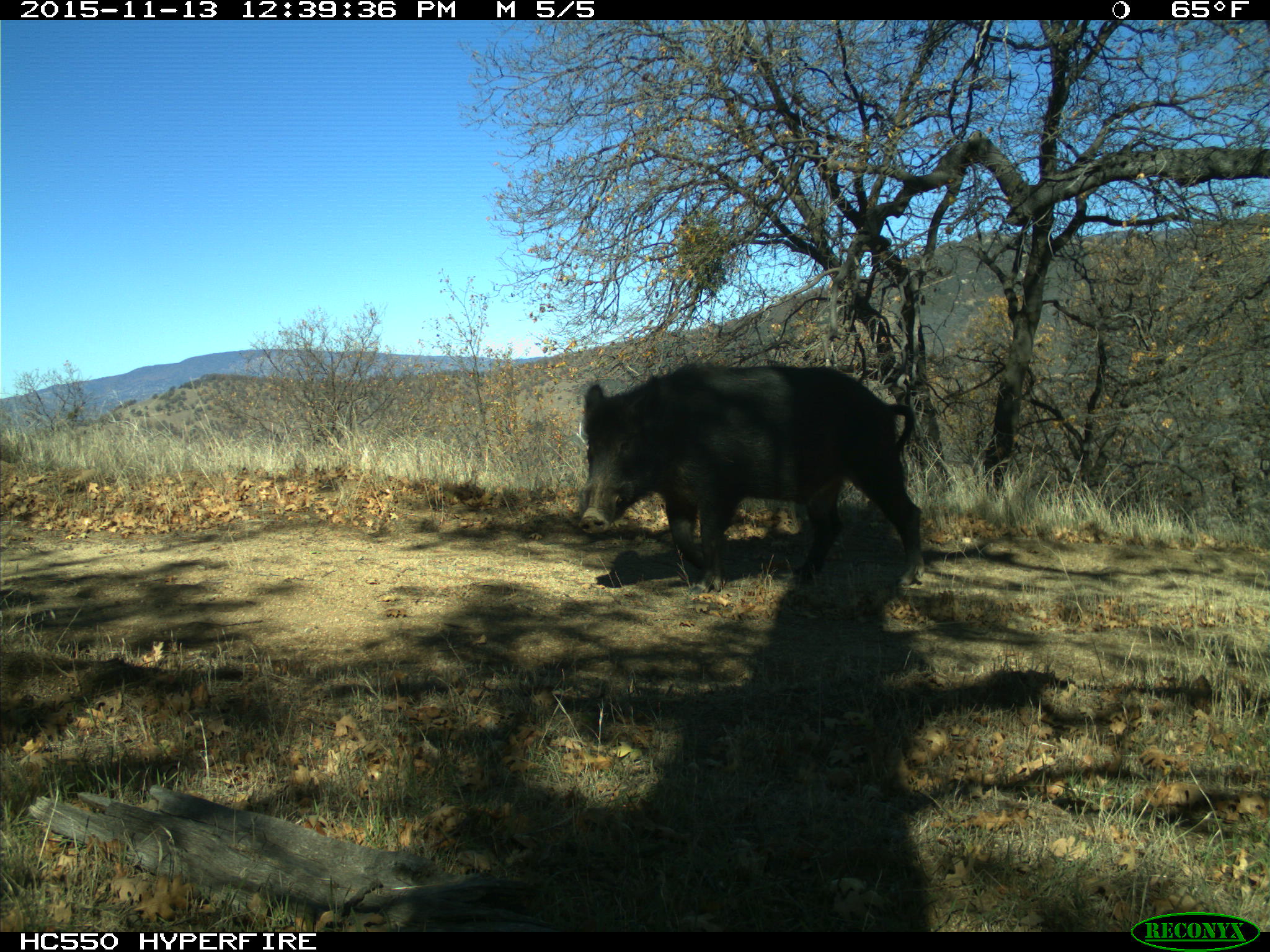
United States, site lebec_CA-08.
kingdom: Animalia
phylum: Chordata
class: Mammalia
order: Artiodactyla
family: Suidae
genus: Sus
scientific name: Sus scrofa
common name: wild boar